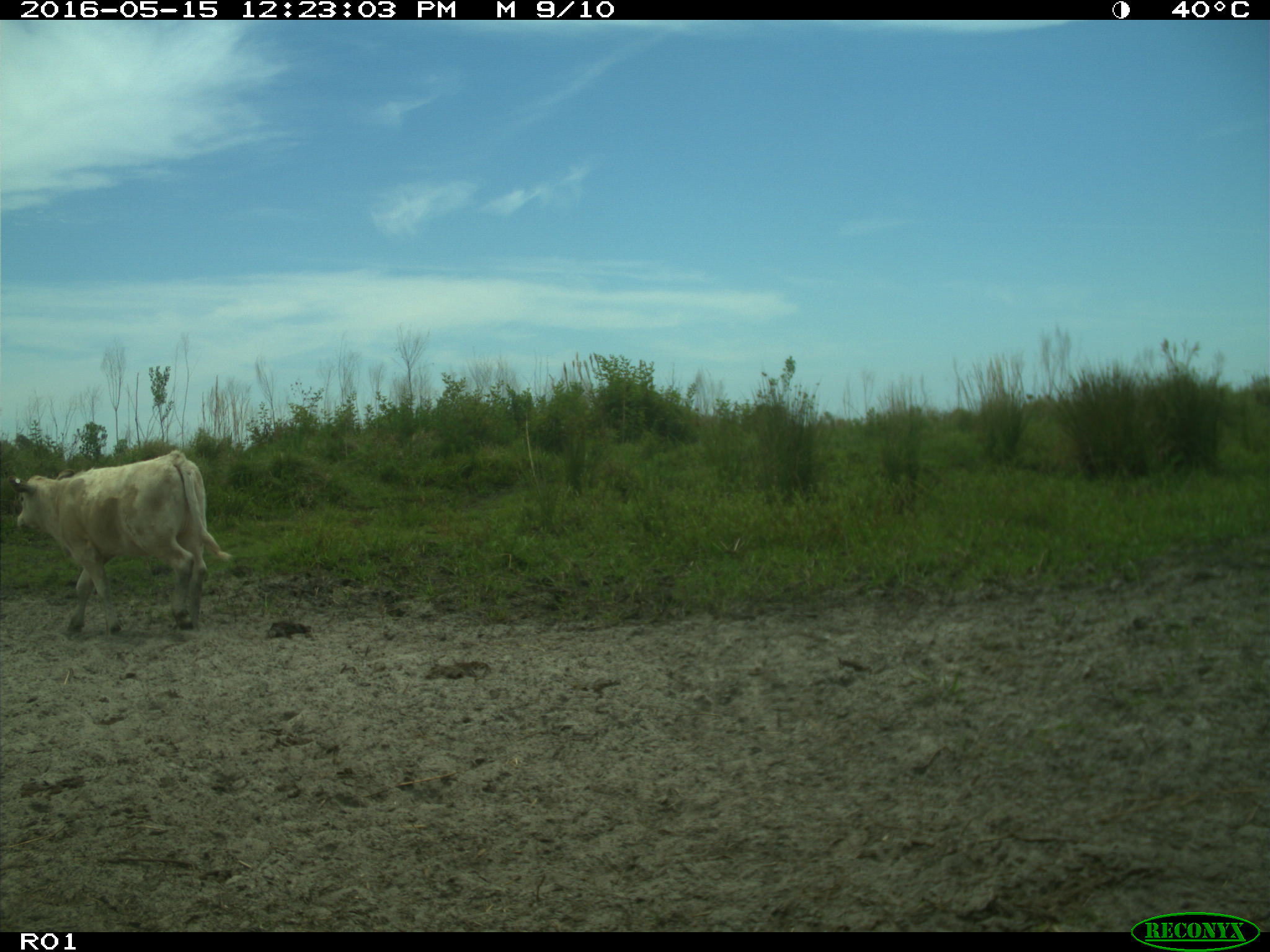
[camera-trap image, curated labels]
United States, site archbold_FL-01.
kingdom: Animalia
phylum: Chordata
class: Mammalia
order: Artiodactyla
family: Bovidae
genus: Bos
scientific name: Bos taurus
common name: domestic cow